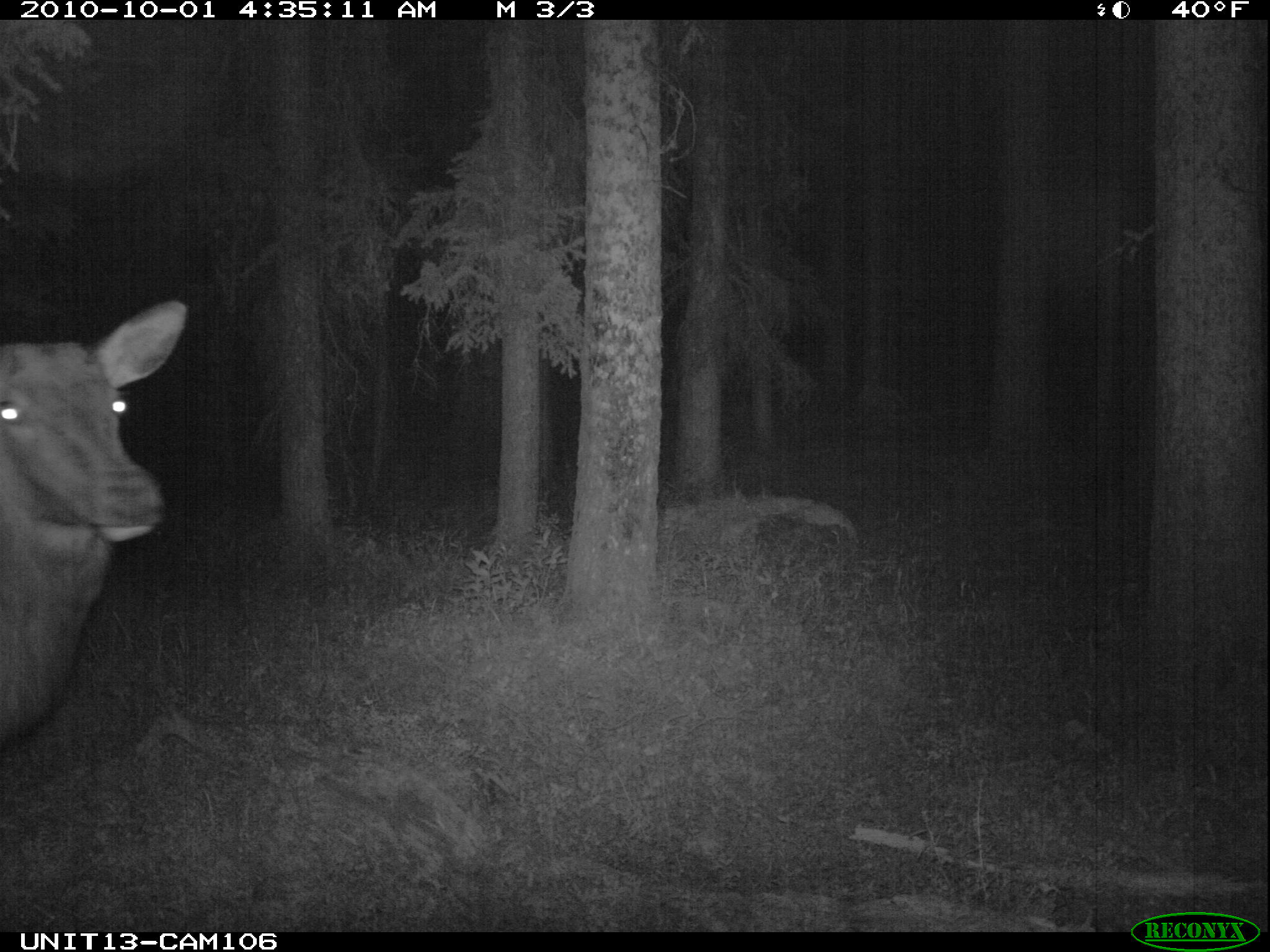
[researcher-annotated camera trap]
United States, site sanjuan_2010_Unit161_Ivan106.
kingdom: Animalia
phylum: Chordata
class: Mammalia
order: Artiodactyla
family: Cervidae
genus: Cervus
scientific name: Cervus elaphus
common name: red deer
Cervus elaphus (red deer).